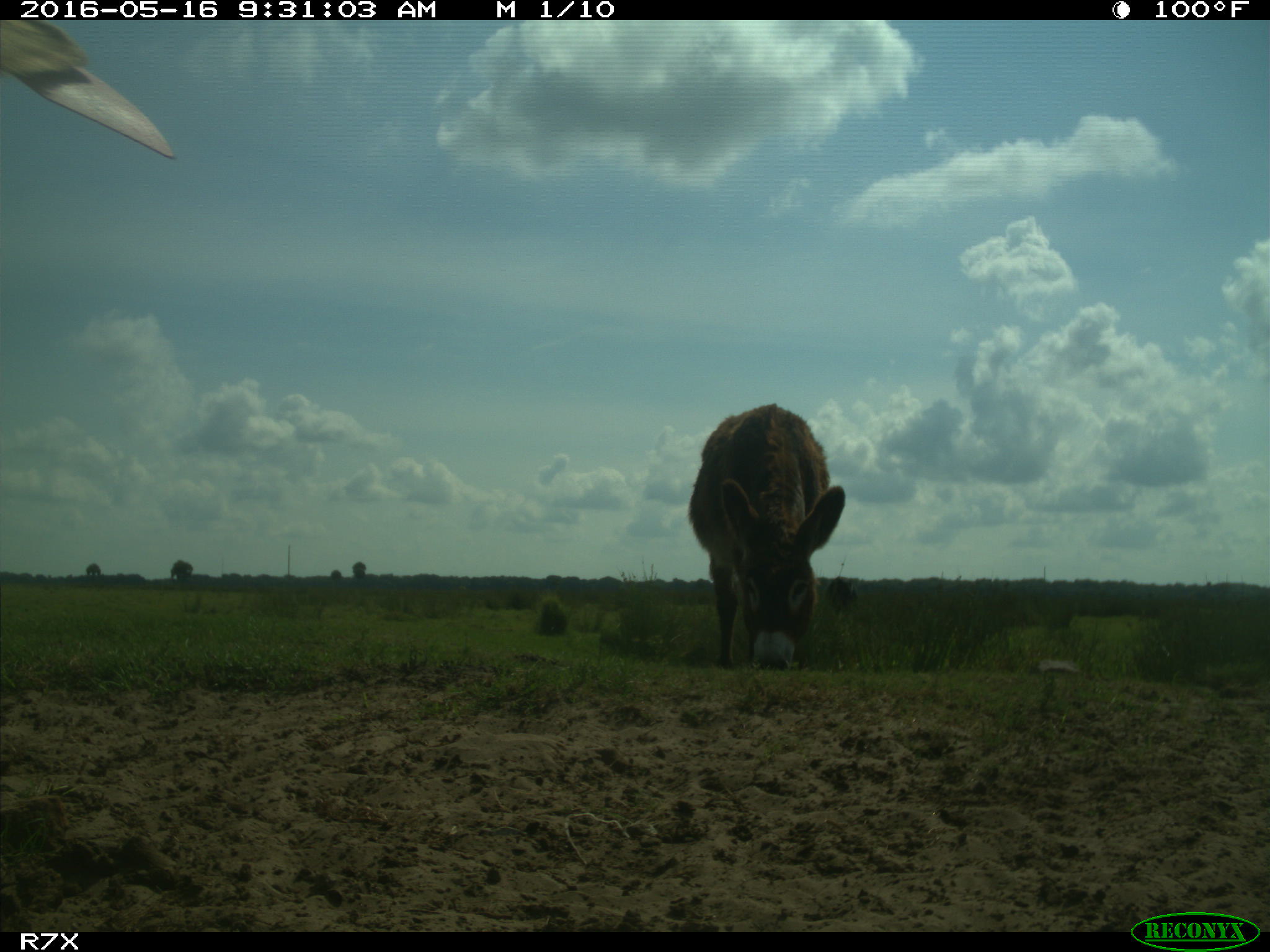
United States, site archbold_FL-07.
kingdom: Animalia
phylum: Chordata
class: Mammalia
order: Artiodactyla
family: Bovidae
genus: Bos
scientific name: Bos taurus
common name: domestic cow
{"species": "Bos taurus (domestic cow)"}